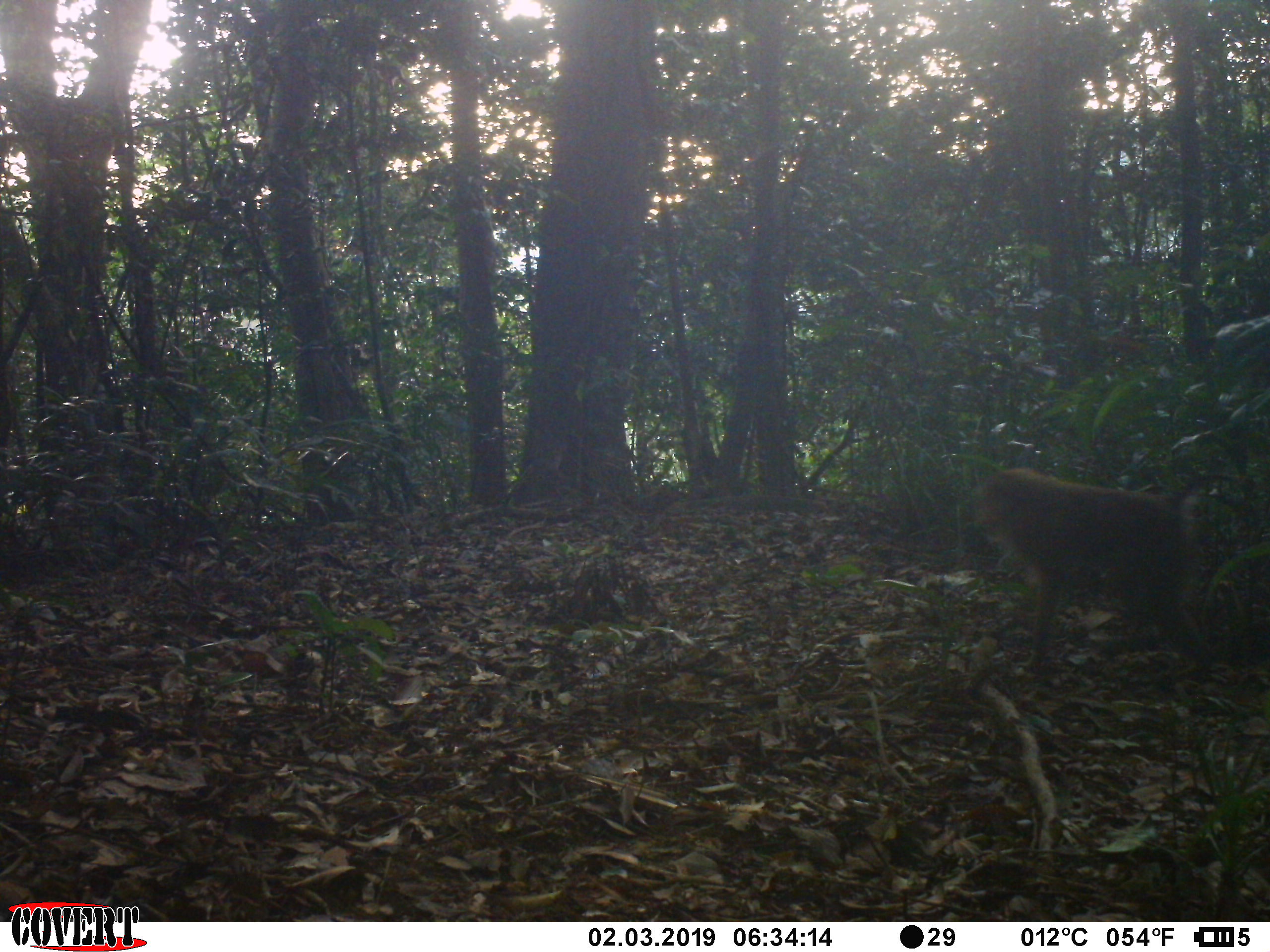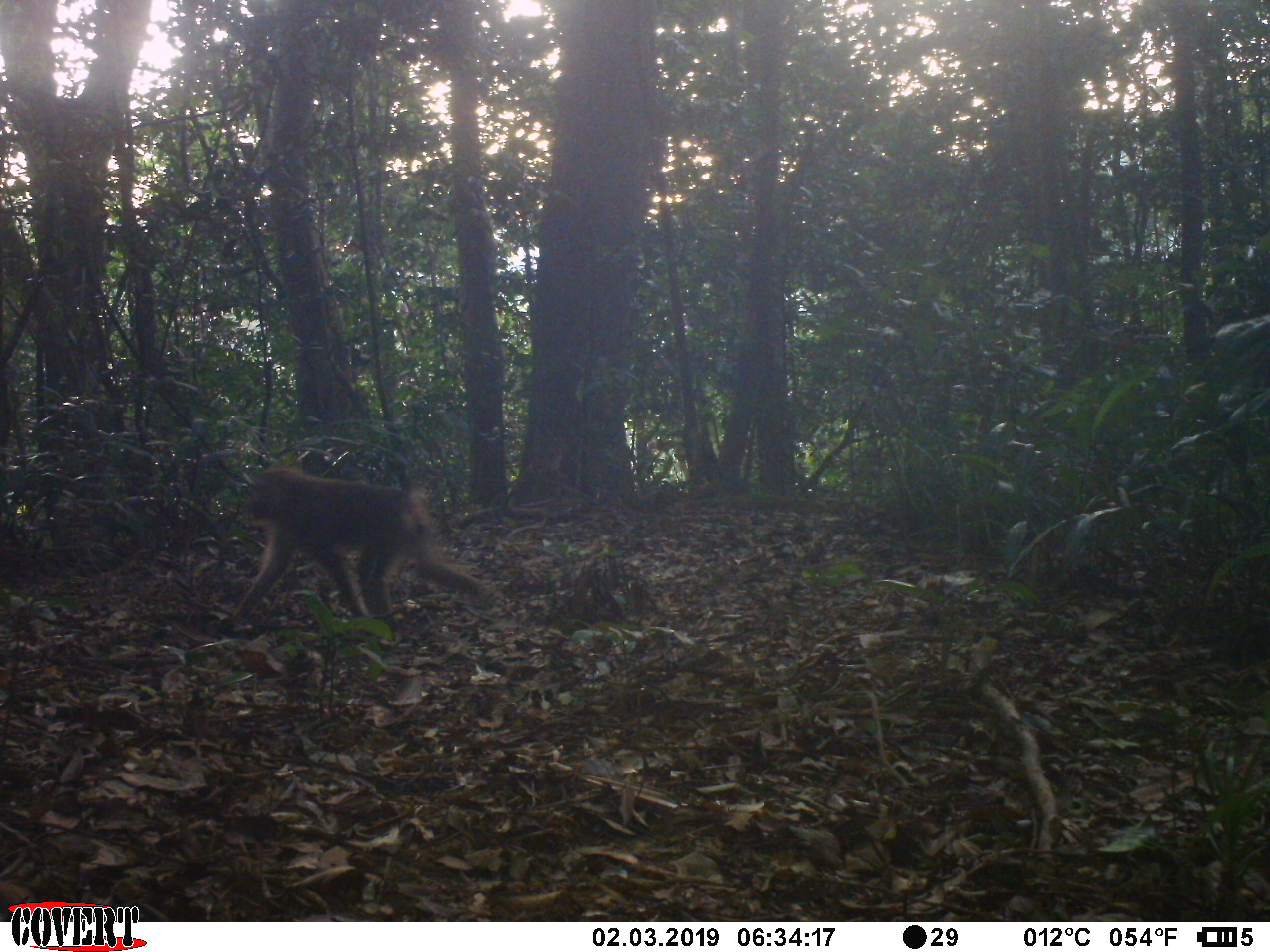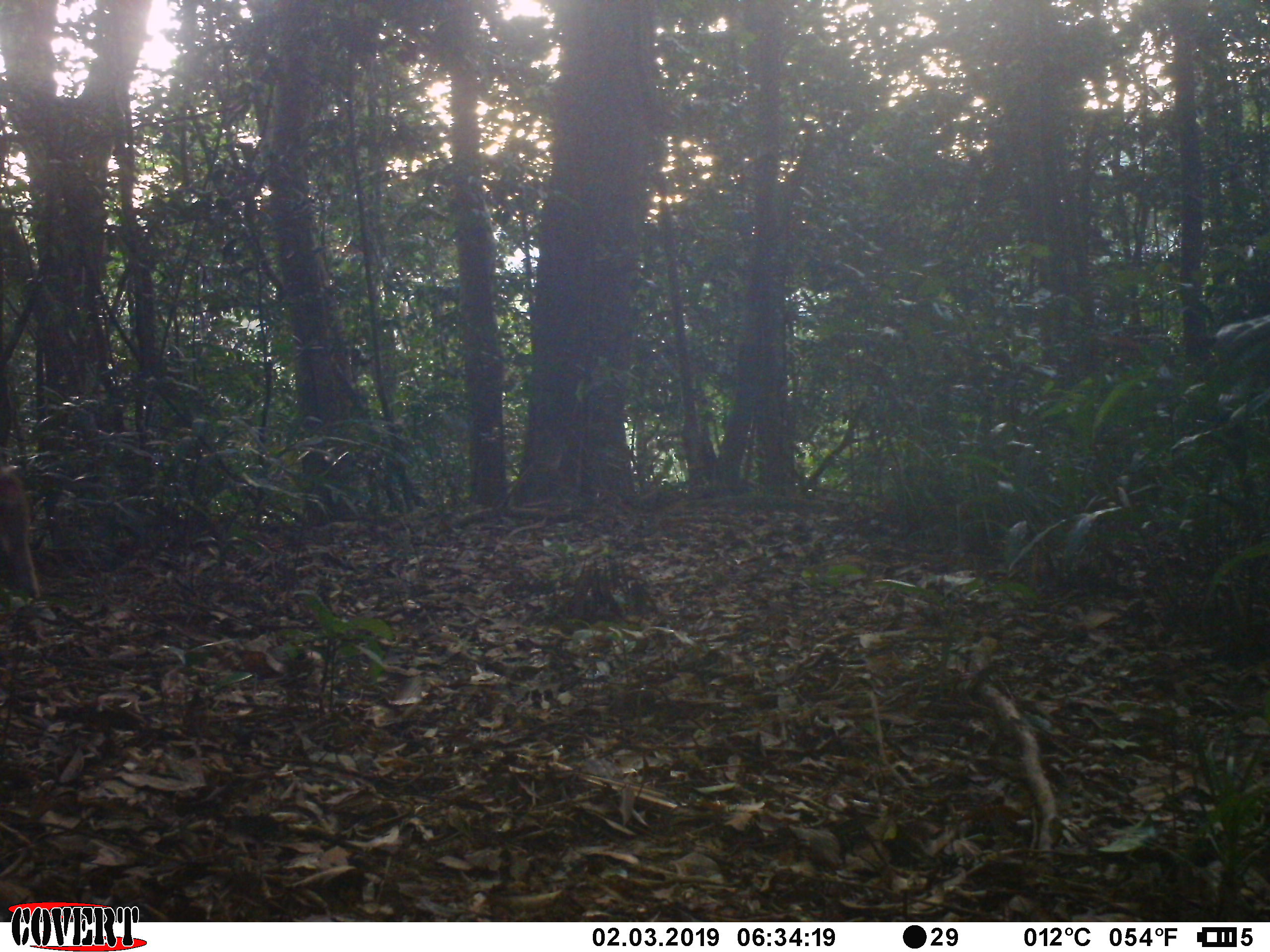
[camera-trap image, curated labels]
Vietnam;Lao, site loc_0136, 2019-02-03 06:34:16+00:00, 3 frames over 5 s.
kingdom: Animalia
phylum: Chordata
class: Mammalia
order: Primates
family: Cercopithecidae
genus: Macaca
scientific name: Macaca nemestrina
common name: pig-tailed macaque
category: pig tailed macaque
Pig tailed macaque (pig-tailed macaque) (Macaca nemestrina). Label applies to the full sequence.